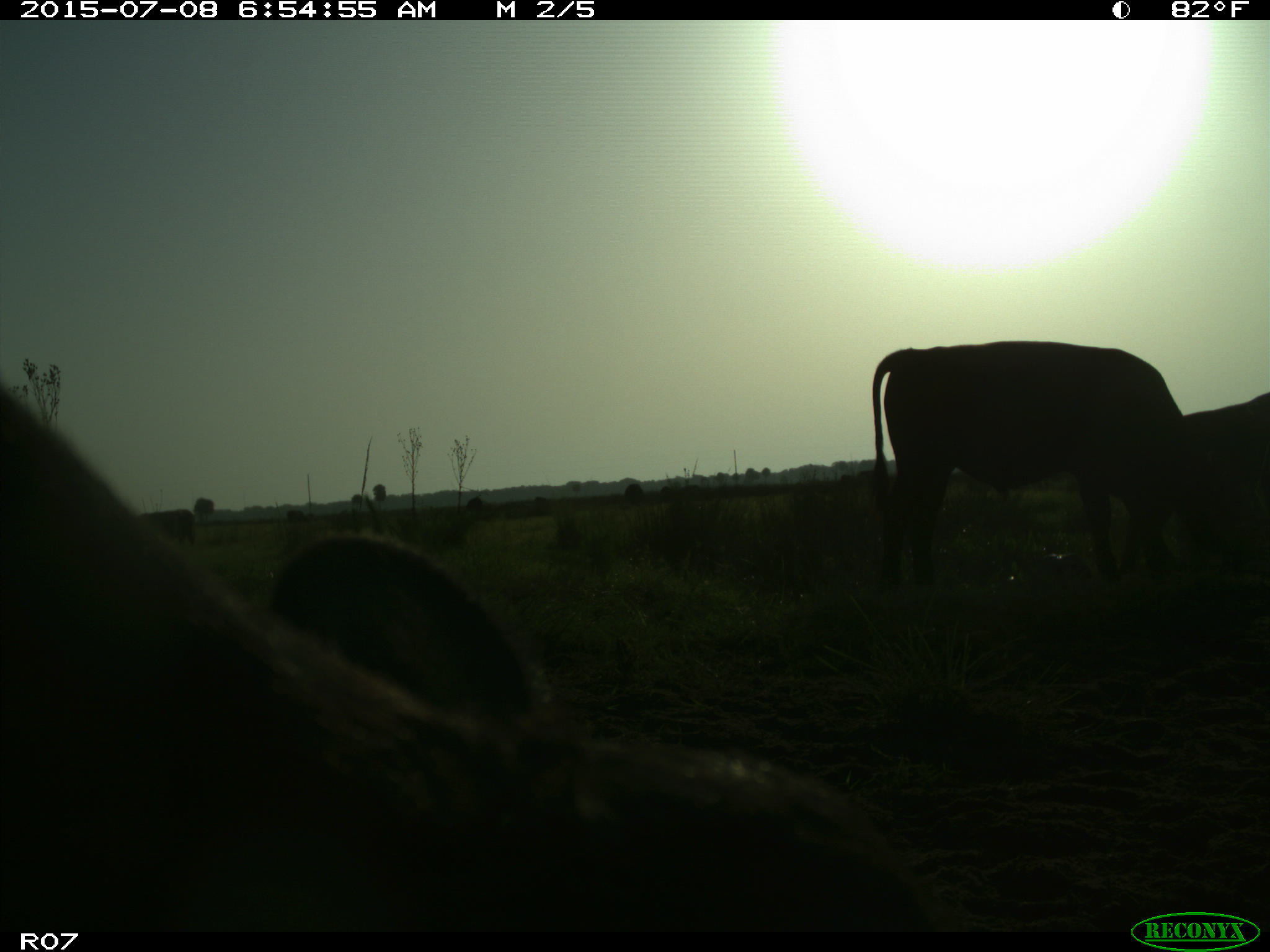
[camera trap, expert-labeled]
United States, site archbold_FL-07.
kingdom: Animalia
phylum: Chordata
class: Mammalia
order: Artiodactyla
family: Bovidae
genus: Bos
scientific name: Bos taurus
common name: domestic cow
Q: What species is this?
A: Bos taurus (domestic cow).